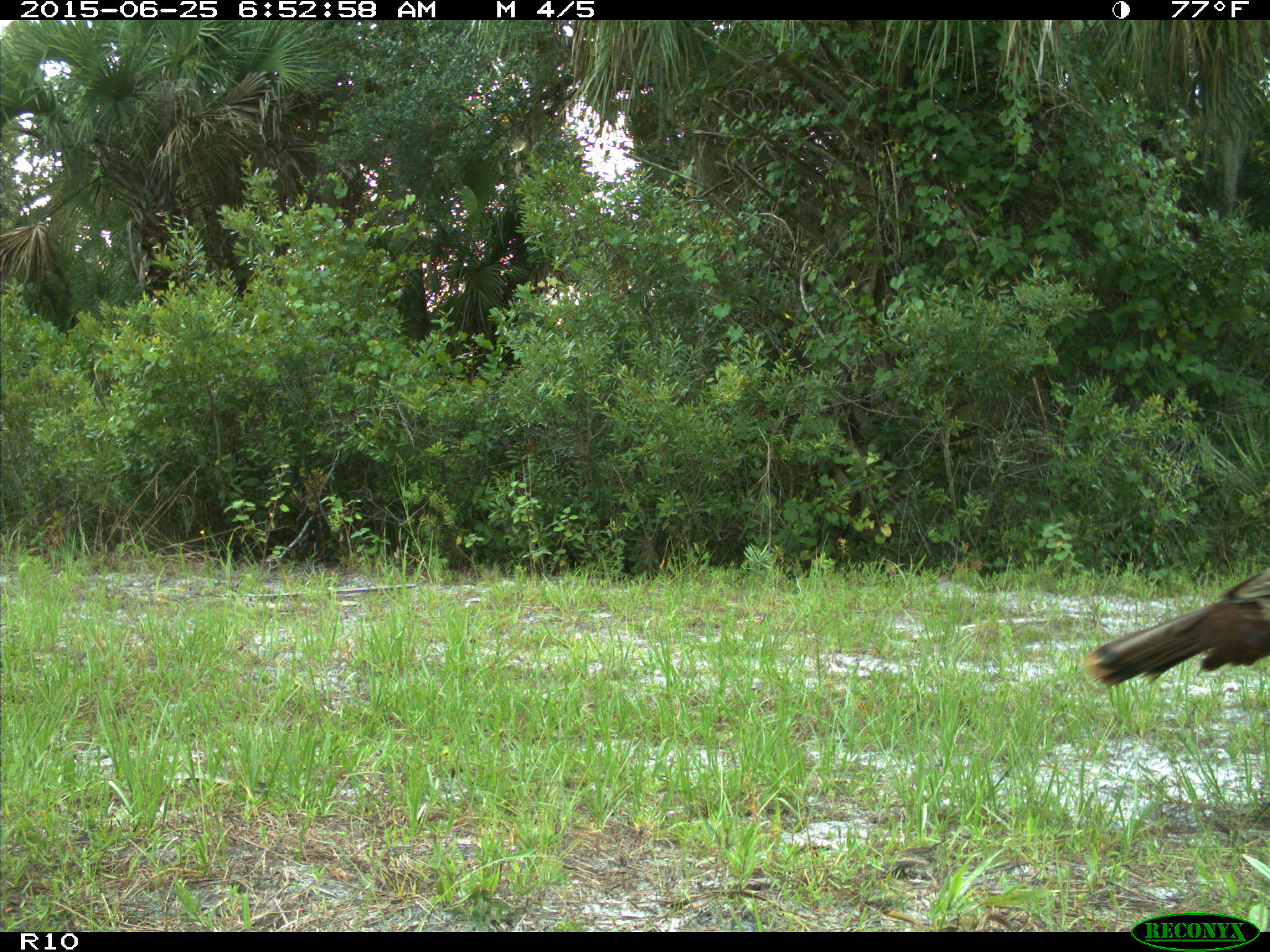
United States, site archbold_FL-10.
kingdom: Animalia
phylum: Chordata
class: Aves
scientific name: Aves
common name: birds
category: unidentified bird